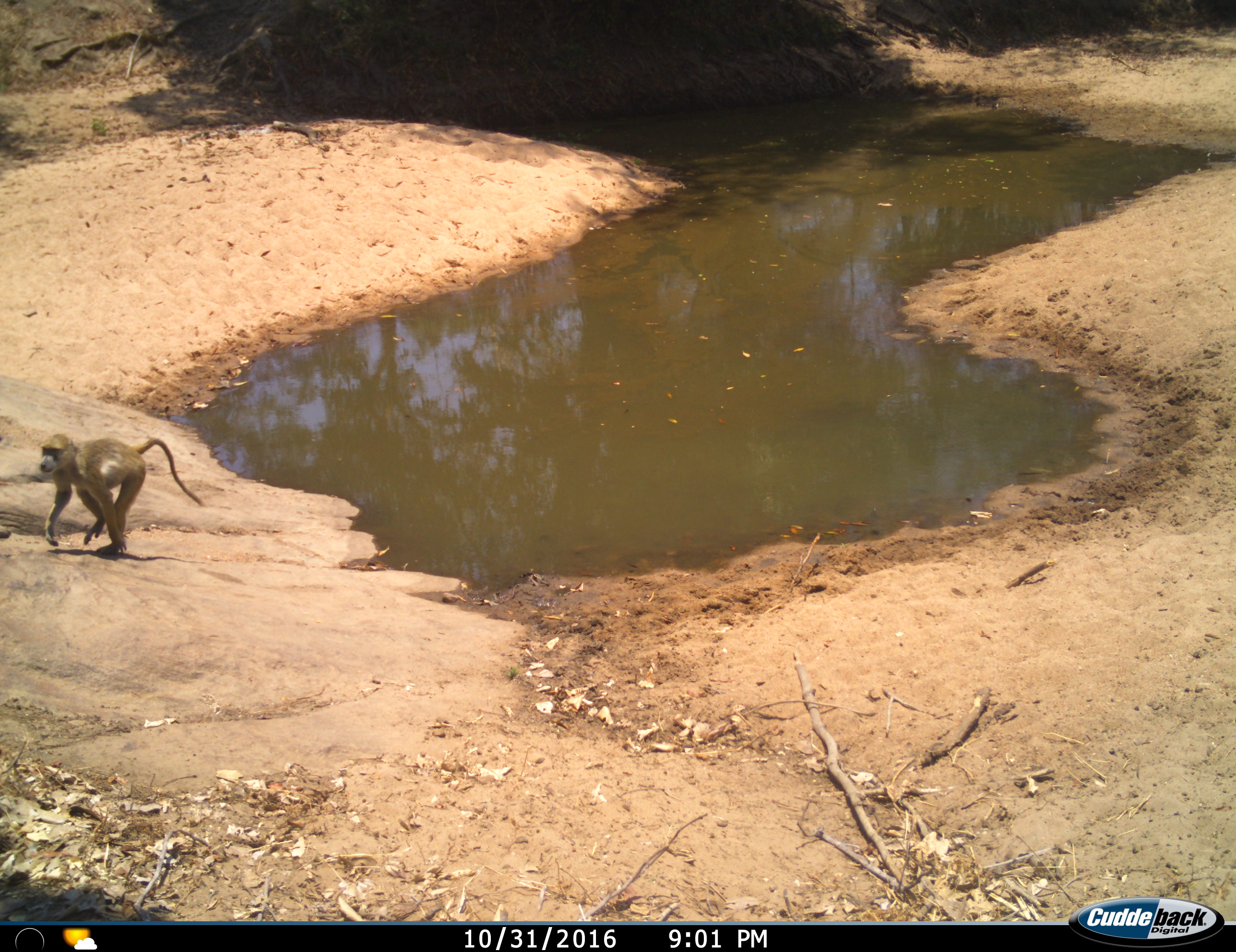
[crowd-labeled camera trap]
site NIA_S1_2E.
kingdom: Animalia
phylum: Chordata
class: Mammalia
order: Primates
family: Cercopithecidae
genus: Papio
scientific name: Papio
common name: baboon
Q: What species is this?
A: Baboon (Papio).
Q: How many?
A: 1.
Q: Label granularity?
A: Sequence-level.